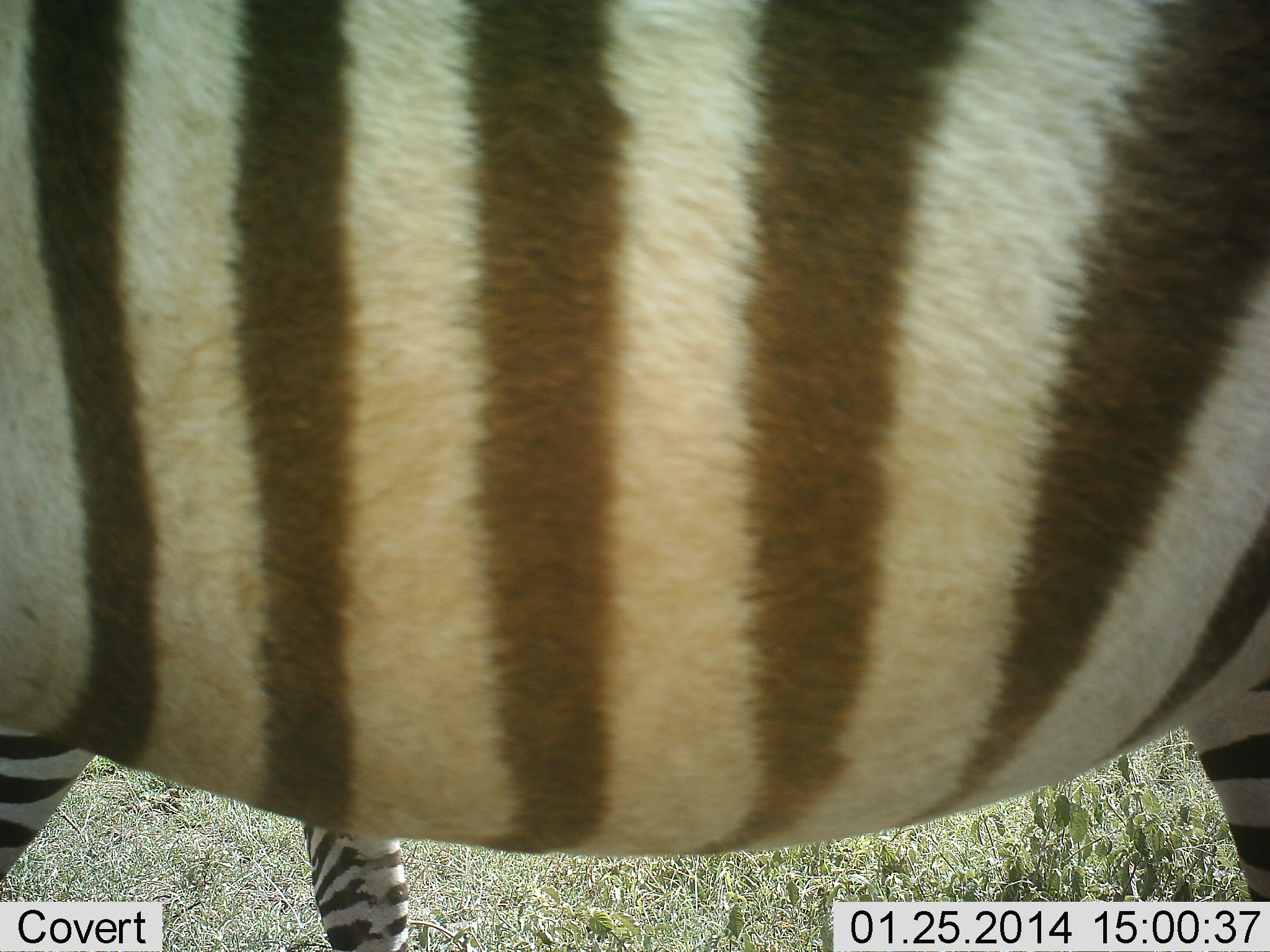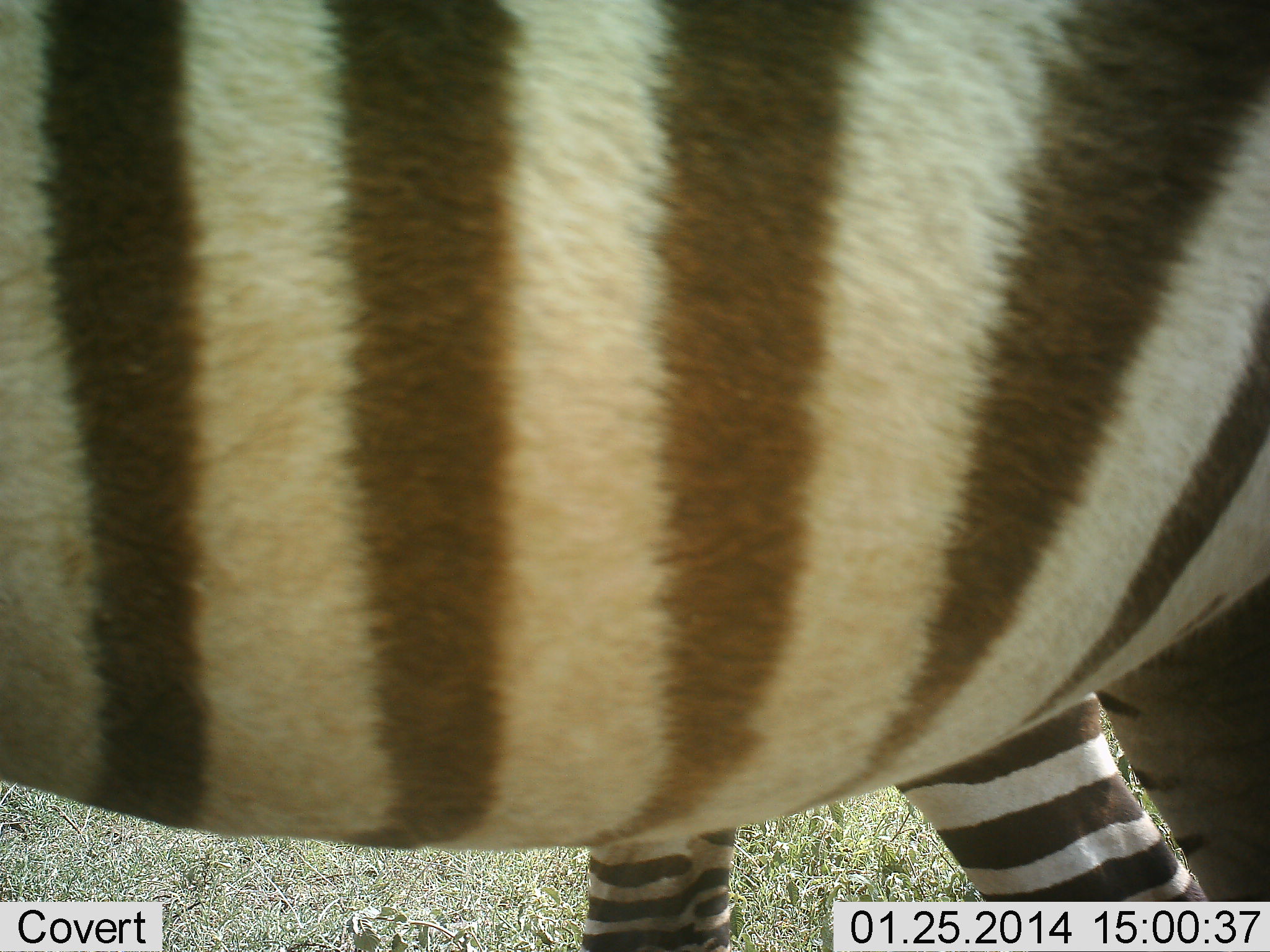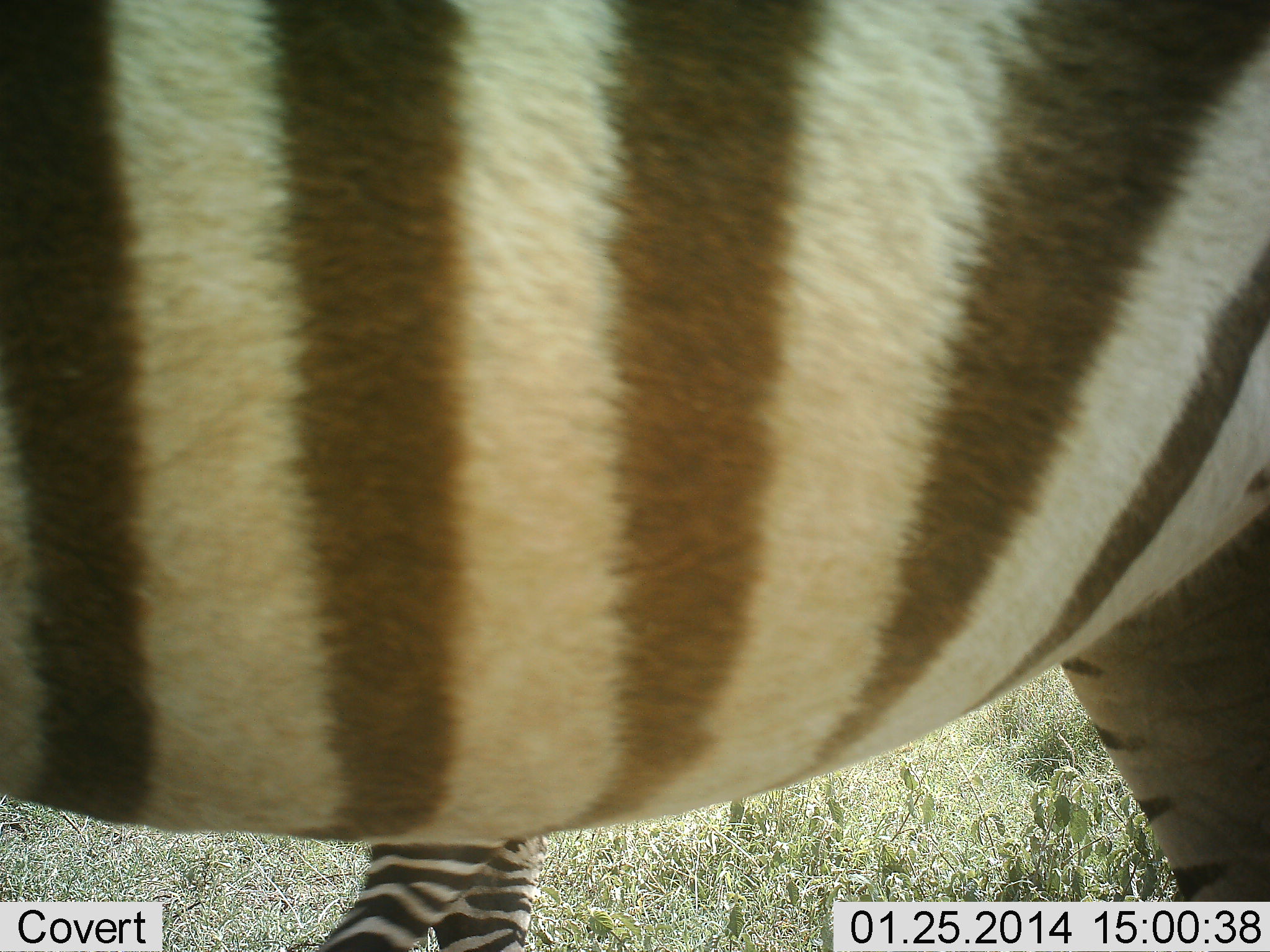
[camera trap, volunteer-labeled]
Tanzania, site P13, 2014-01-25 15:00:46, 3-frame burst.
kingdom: Animalia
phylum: Chordata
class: Mammalia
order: Perissodactyla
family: Equidae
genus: Equus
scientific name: Equus quagga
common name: plains zebra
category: zebra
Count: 2.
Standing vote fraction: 10%.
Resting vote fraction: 0%.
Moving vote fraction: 90%.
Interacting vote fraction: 0%.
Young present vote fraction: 10%.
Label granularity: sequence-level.